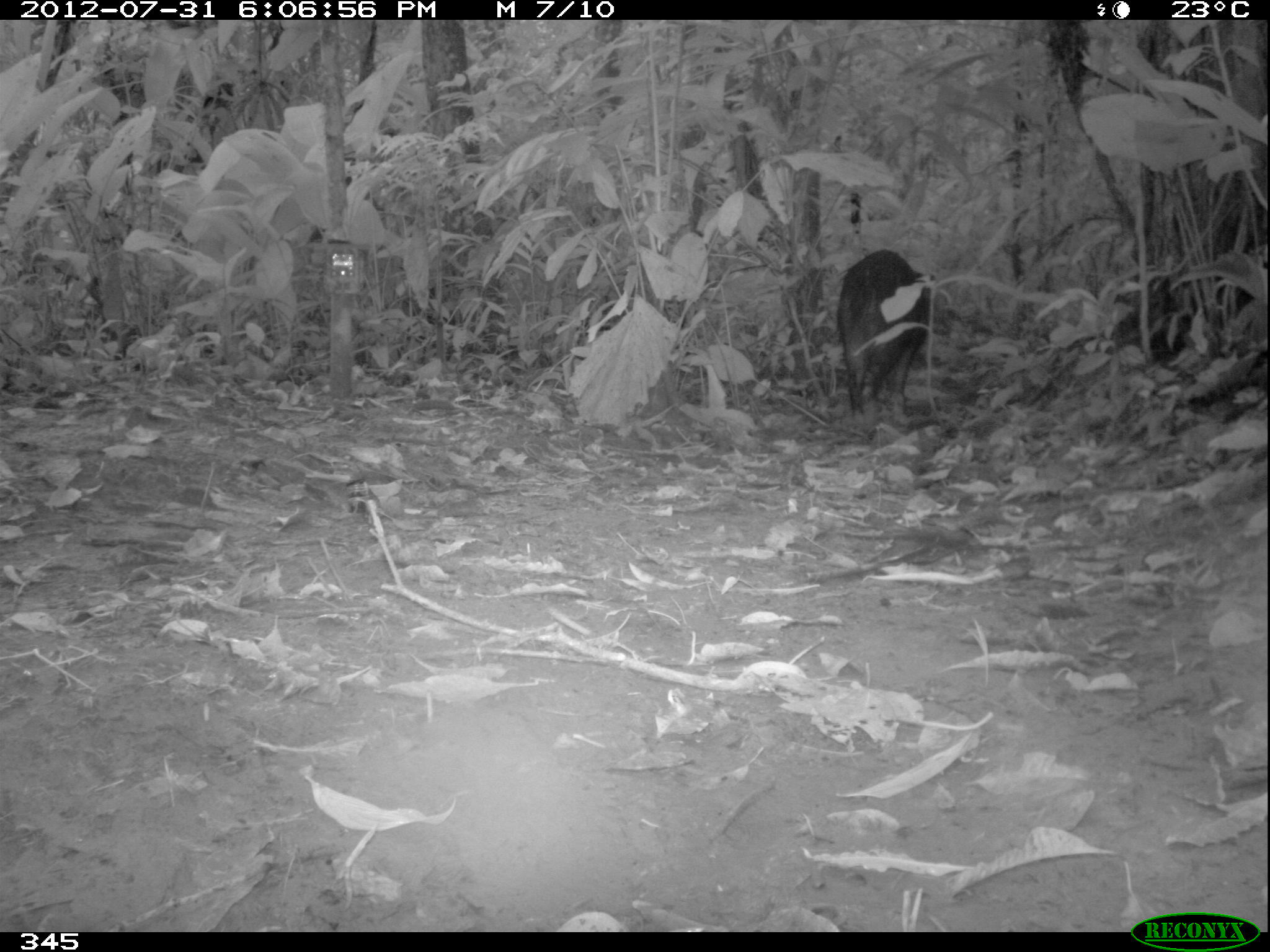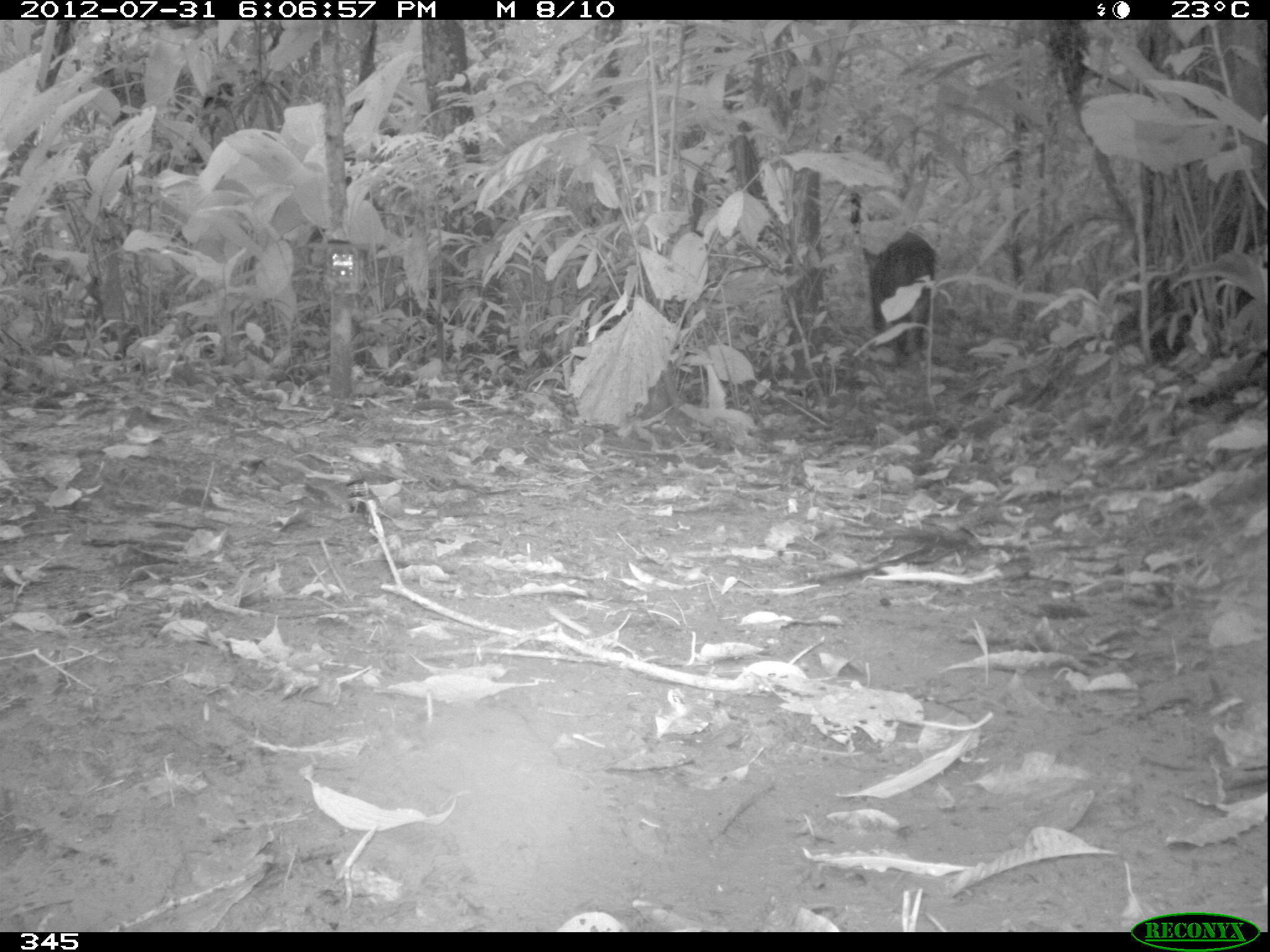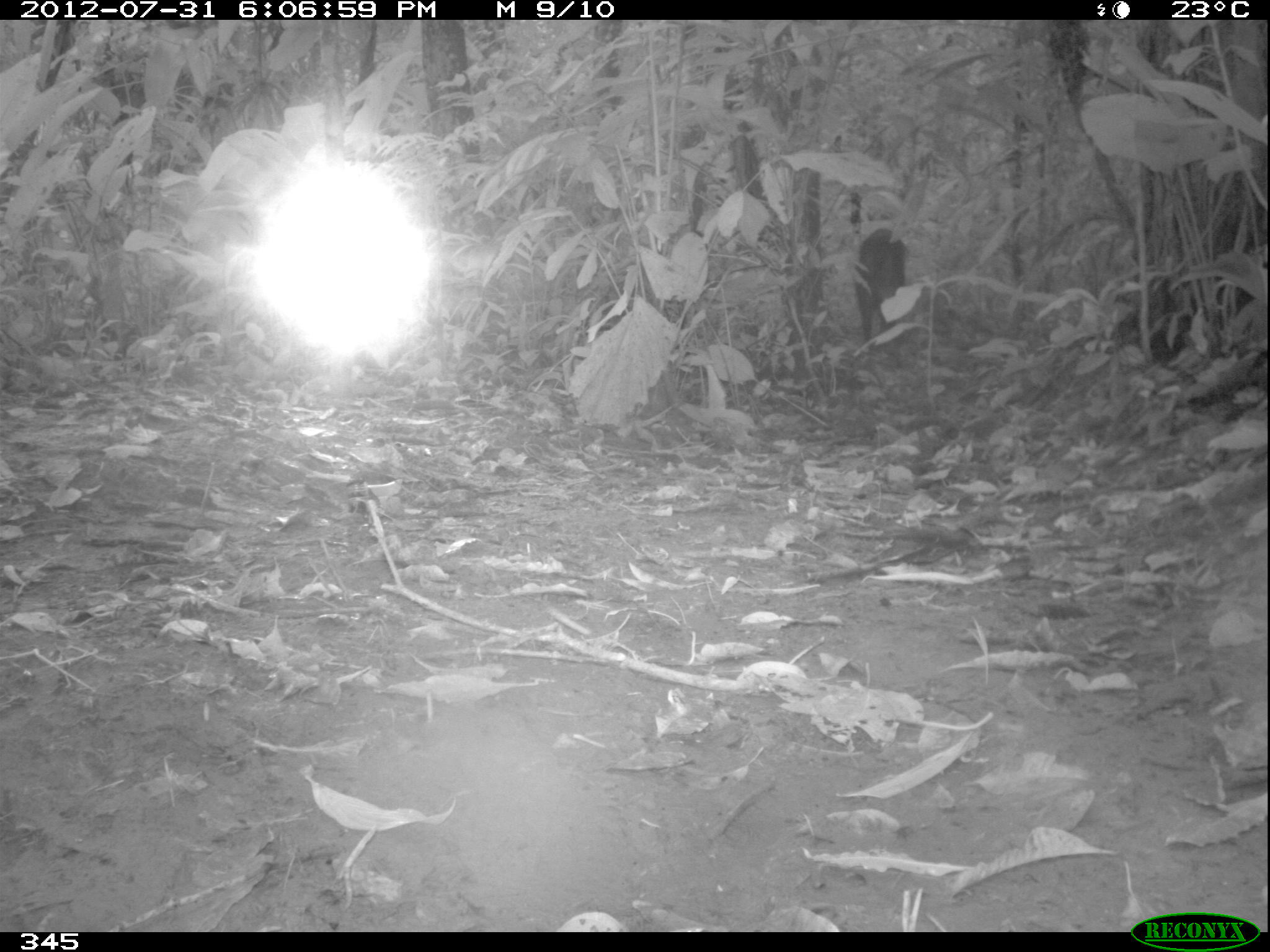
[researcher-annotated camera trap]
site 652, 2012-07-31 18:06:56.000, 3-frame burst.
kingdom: Animalia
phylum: Chordata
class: Mammalia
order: Artiodactyla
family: Tayassuidae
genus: Tayassu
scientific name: Tayassu pecari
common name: white-lipped peccary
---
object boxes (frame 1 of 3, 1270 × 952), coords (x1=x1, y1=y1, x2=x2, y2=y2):
tayassu pecari: (x1=832, y1=245, x2=932, y2=434)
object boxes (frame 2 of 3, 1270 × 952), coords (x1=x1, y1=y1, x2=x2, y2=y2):
tayassu pecari: (x1=855, y1=229, x2=942, y2=359)